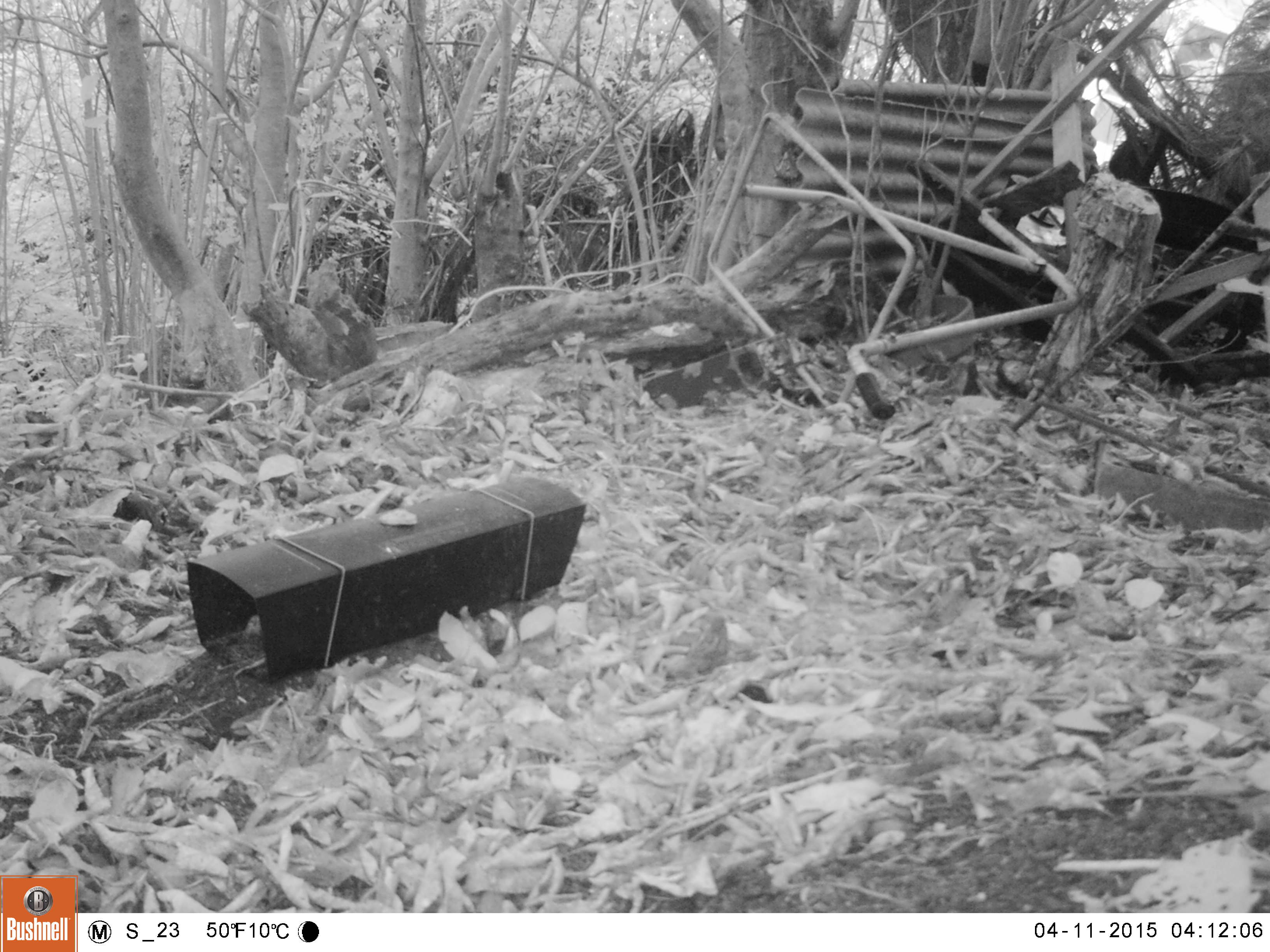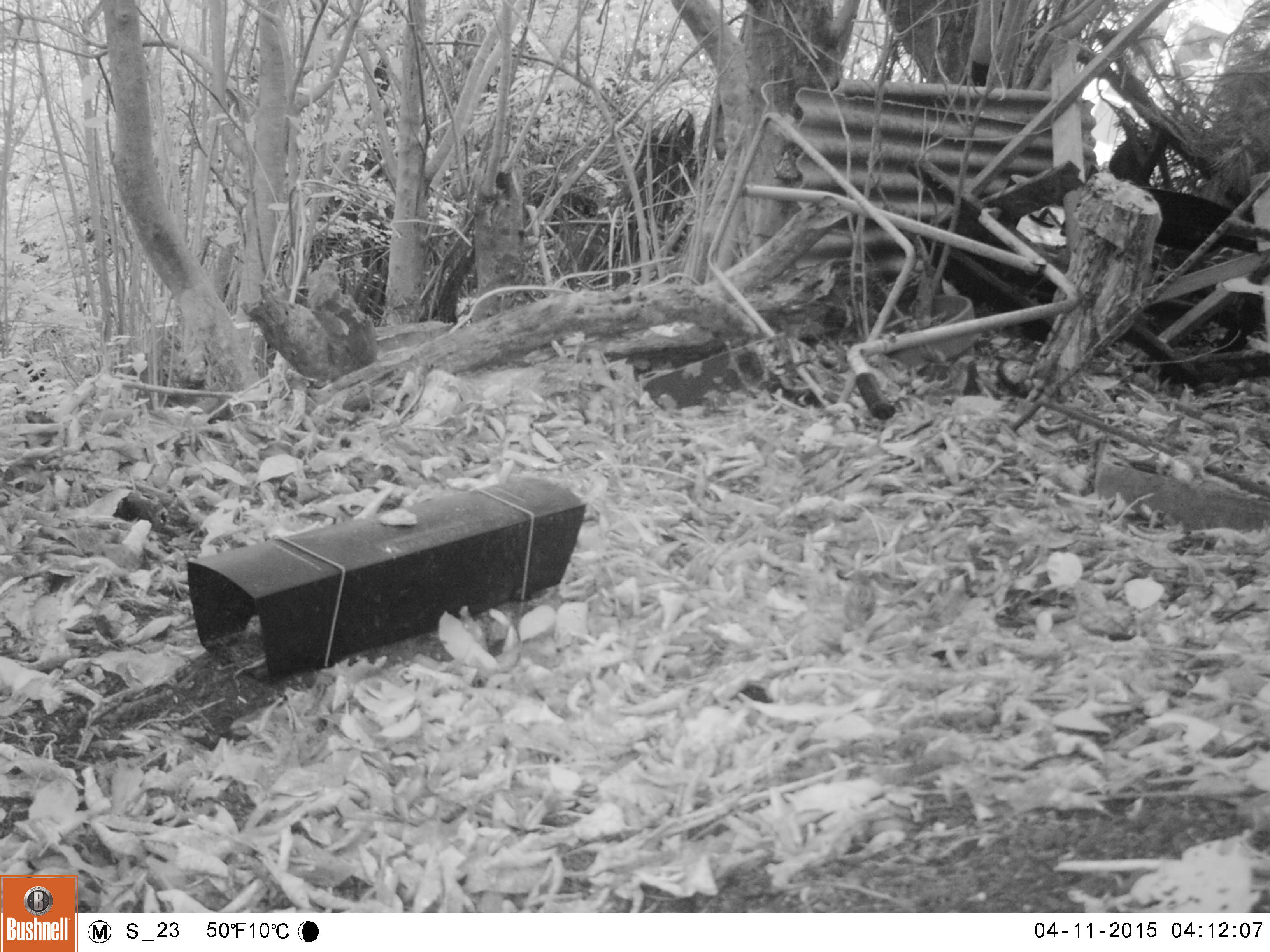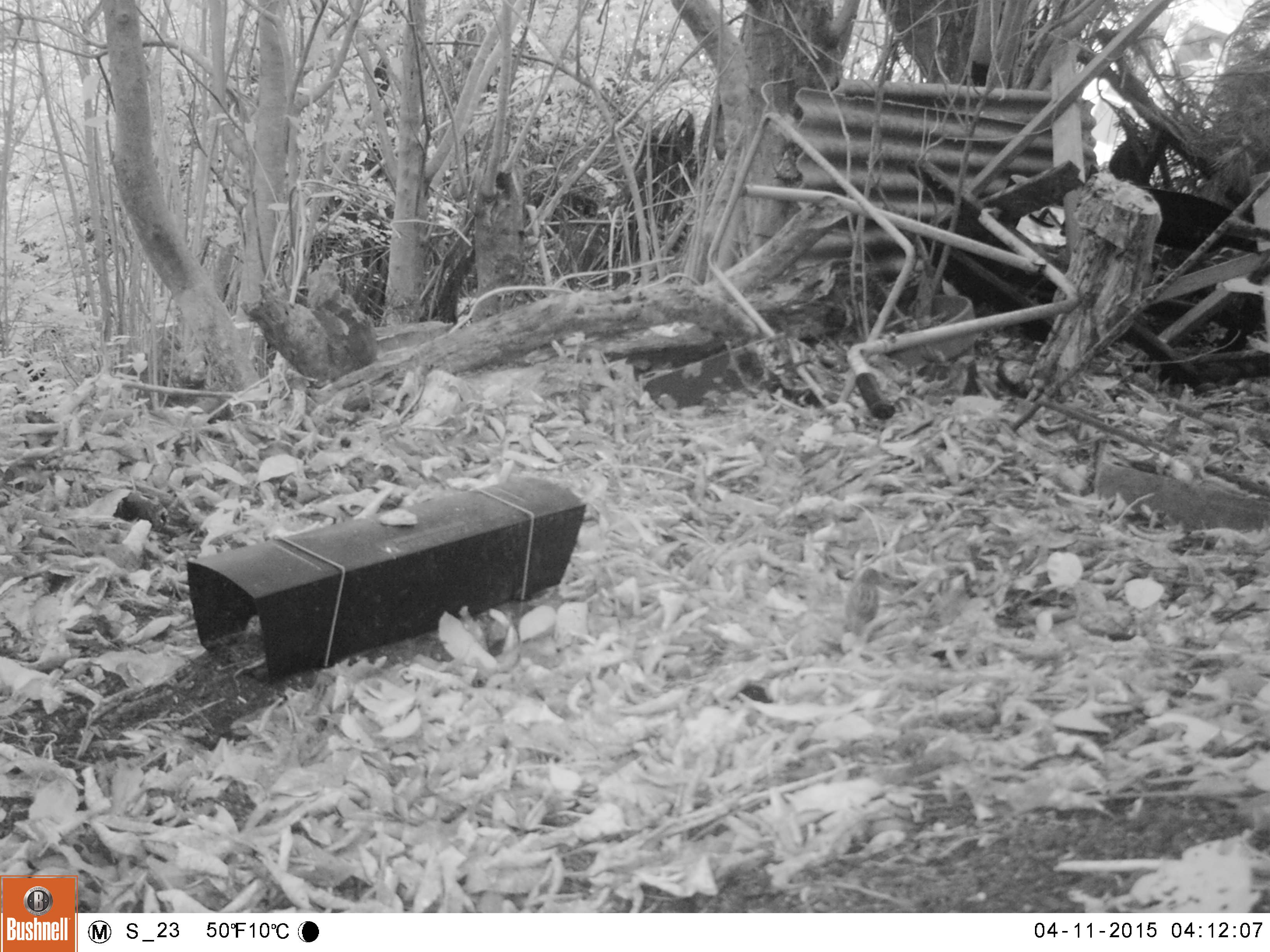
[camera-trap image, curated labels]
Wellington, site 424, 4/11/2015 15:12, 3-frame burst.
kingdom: Animalia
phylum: Chordata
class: Aves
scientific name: Aves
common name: bird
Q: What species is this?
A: Bird (Aves).